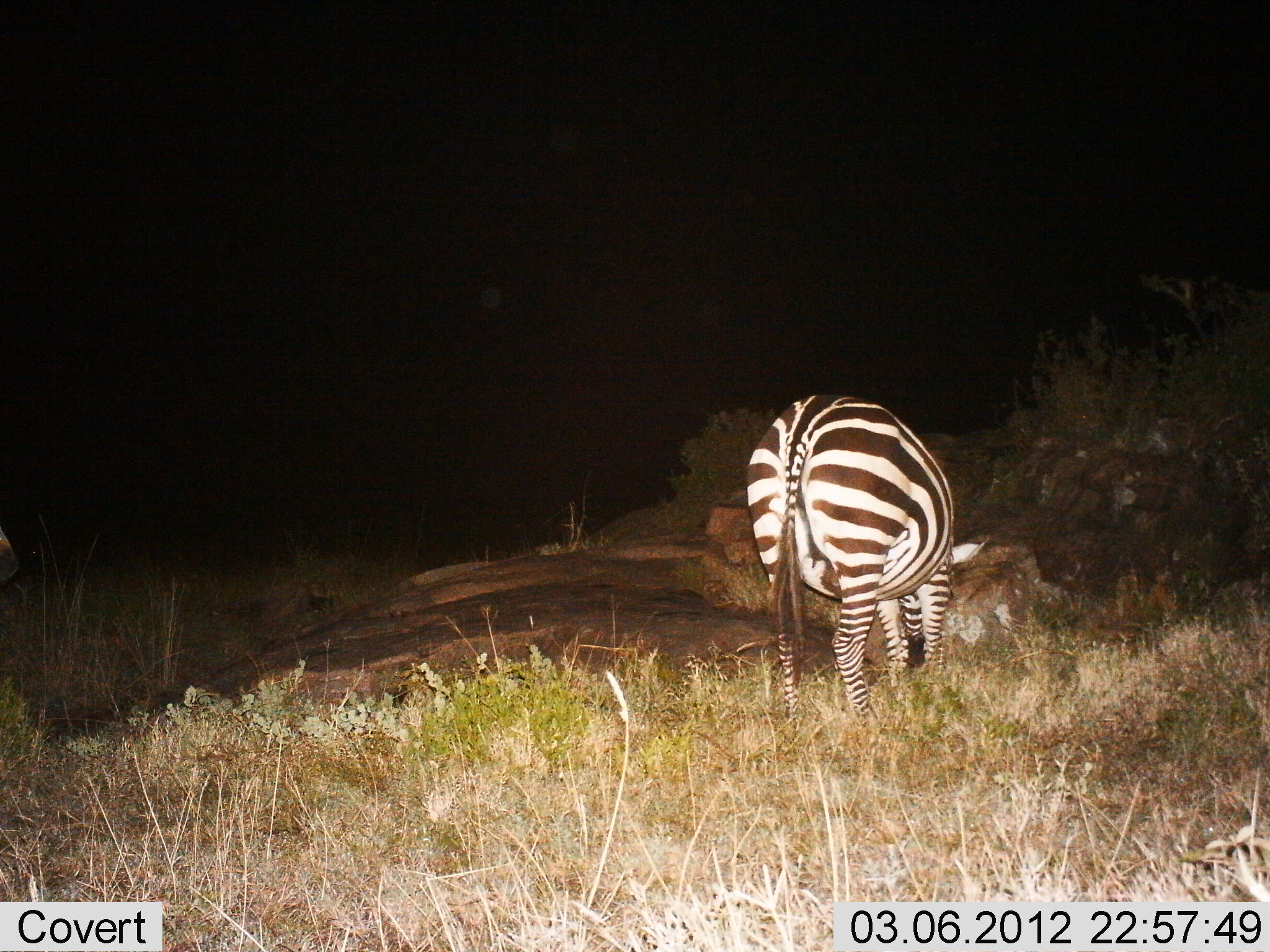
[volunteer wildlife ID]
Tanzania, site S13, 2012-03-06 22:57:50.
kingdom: Animalia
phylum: Chordata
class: Mammalia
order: Perissodactyla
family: Equidae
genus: Equus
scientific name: Equus quagga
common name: plains zebra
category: zebra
Zebra (plains zebra) (Equus quagga), count 1. Behavior (volunteer vote fractions): standing 28%, resting 0%, moving 0%, interacting 4%. Young present (vote fraction): 0%. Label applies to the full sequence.